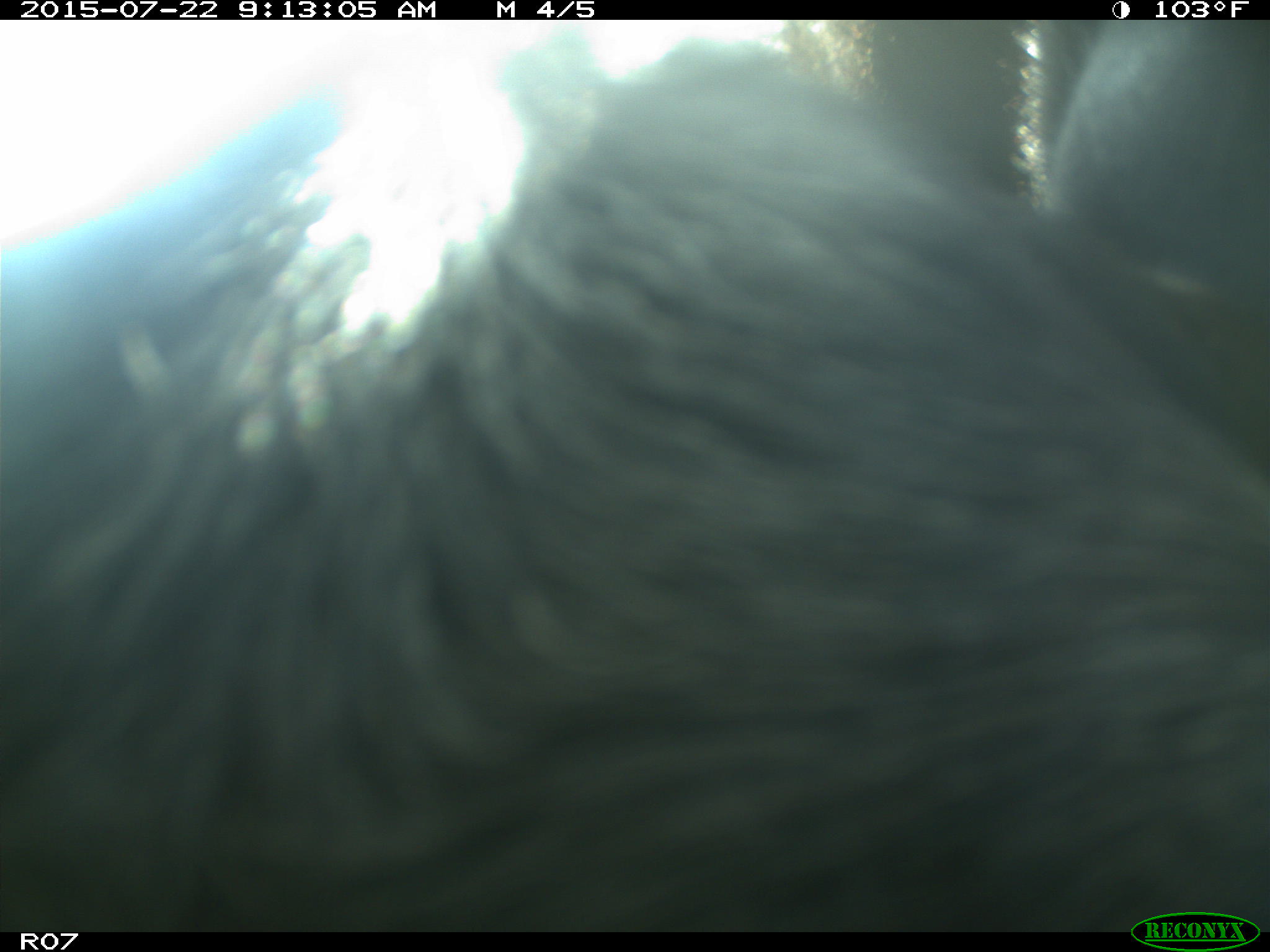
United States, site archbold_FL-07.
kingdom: Animalia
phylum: Chordata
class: Mammalia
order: Artiodactyla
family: Bovidae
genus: Bos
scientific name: Bos taurus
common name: domestic cow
Bos taurus (domestic cow).